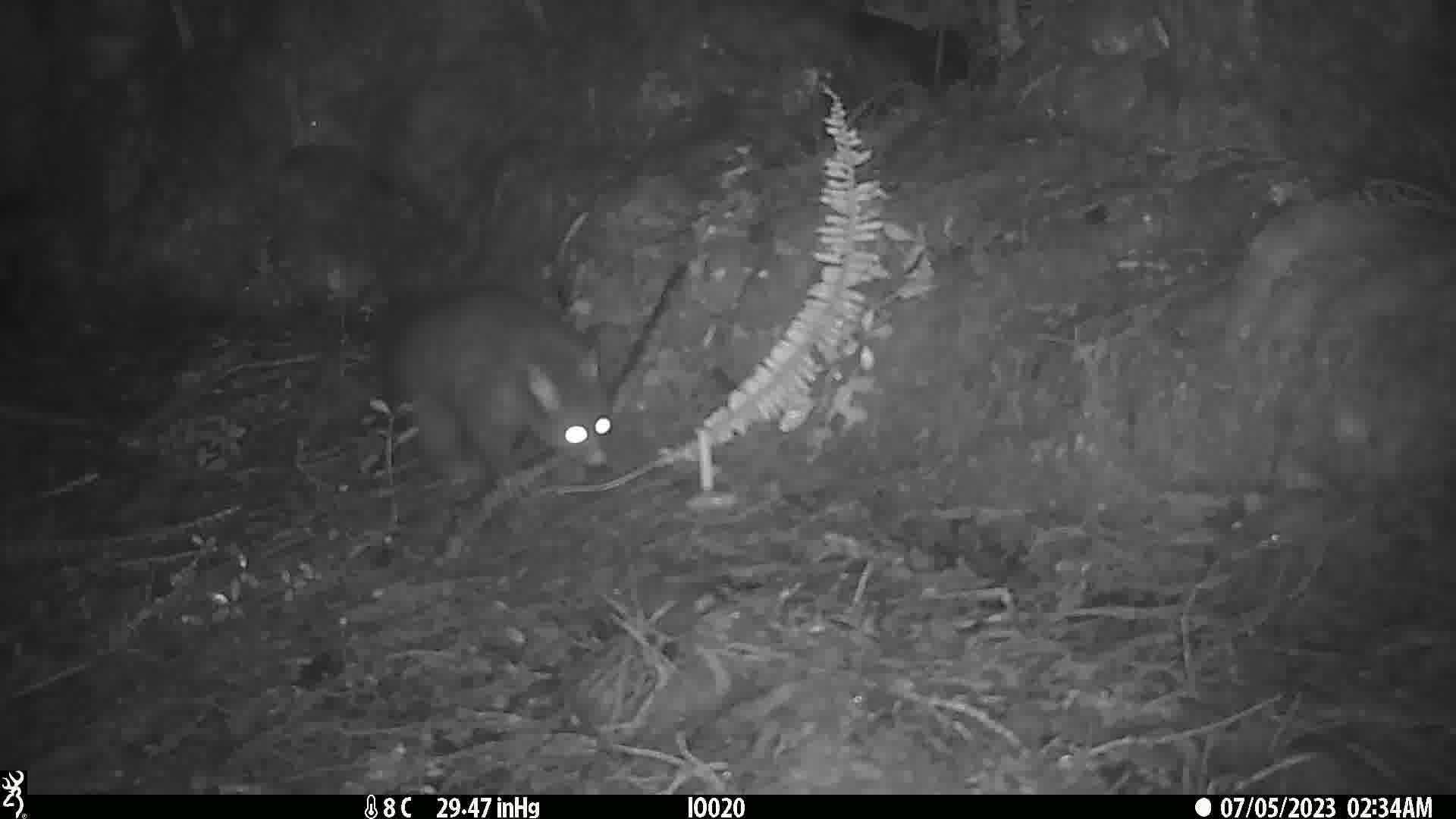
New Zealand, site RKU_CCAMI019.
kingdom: Animalia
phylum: Chordata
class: Mammalia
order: Diprotodontia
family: Phalangeridae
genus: Trichosurus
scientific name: Trichosurus vulpecula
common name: common brushtail possum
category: possum